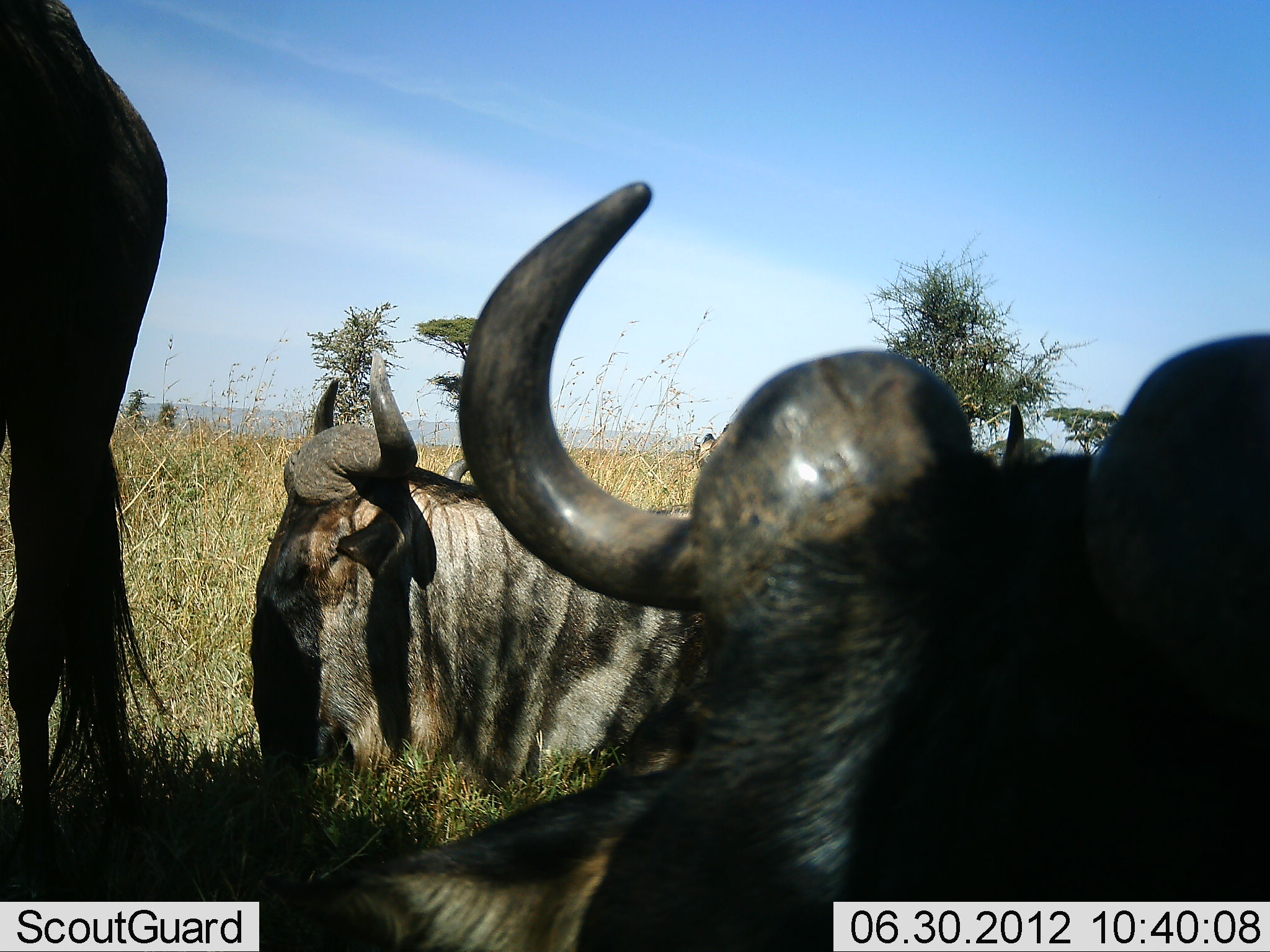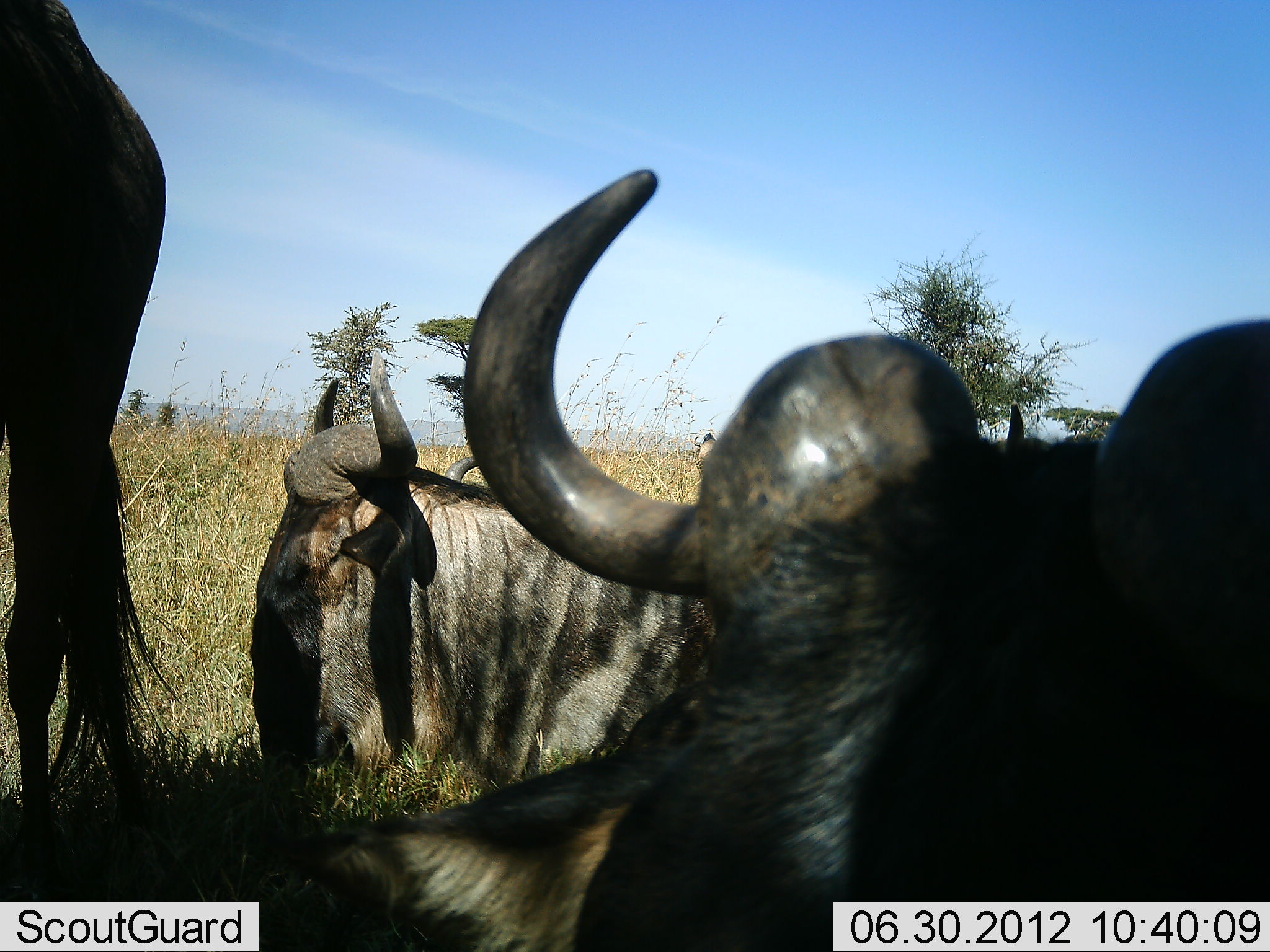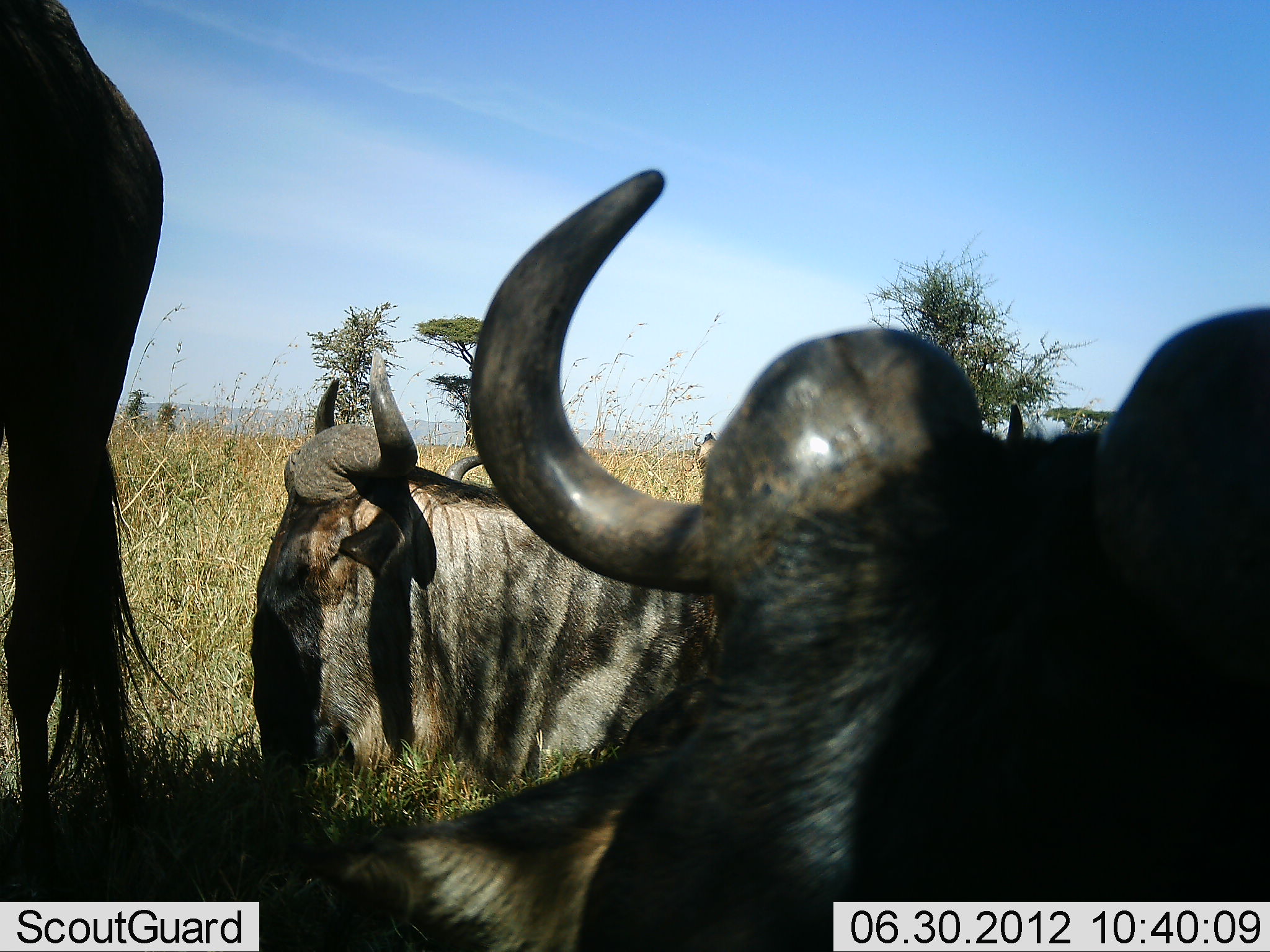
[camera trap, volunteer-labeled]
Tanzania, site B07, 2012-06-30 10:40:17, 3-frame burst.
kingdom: Animalia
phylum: Chordata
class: Mammalia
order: Artiodactyla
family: Bovidae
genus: Connochaetes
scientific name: Connochaetes taurinus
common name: blue wildebeest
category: wildebeest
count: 3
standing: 80%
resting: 80%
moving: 0%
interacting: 0%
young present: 0%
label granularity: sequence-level